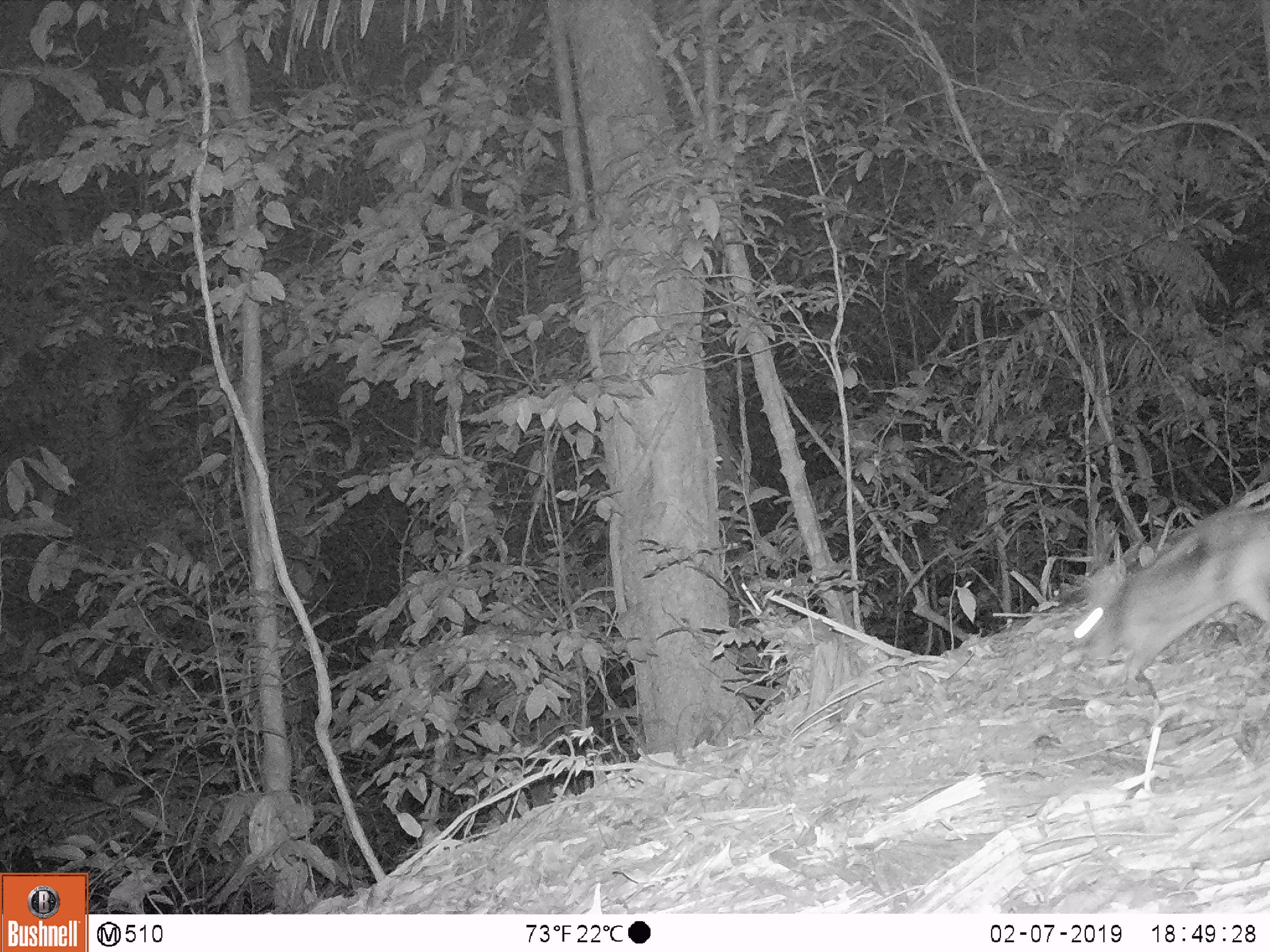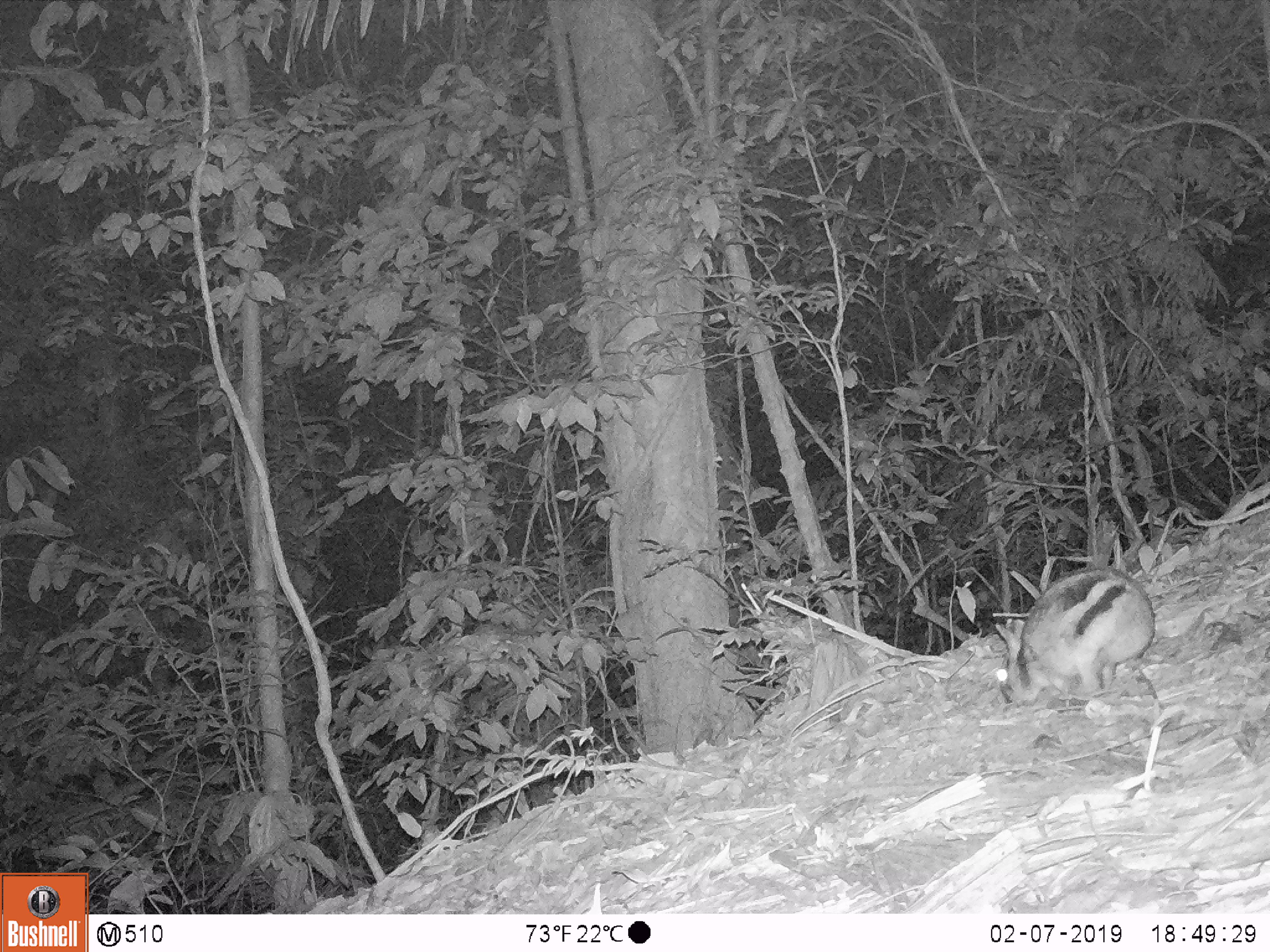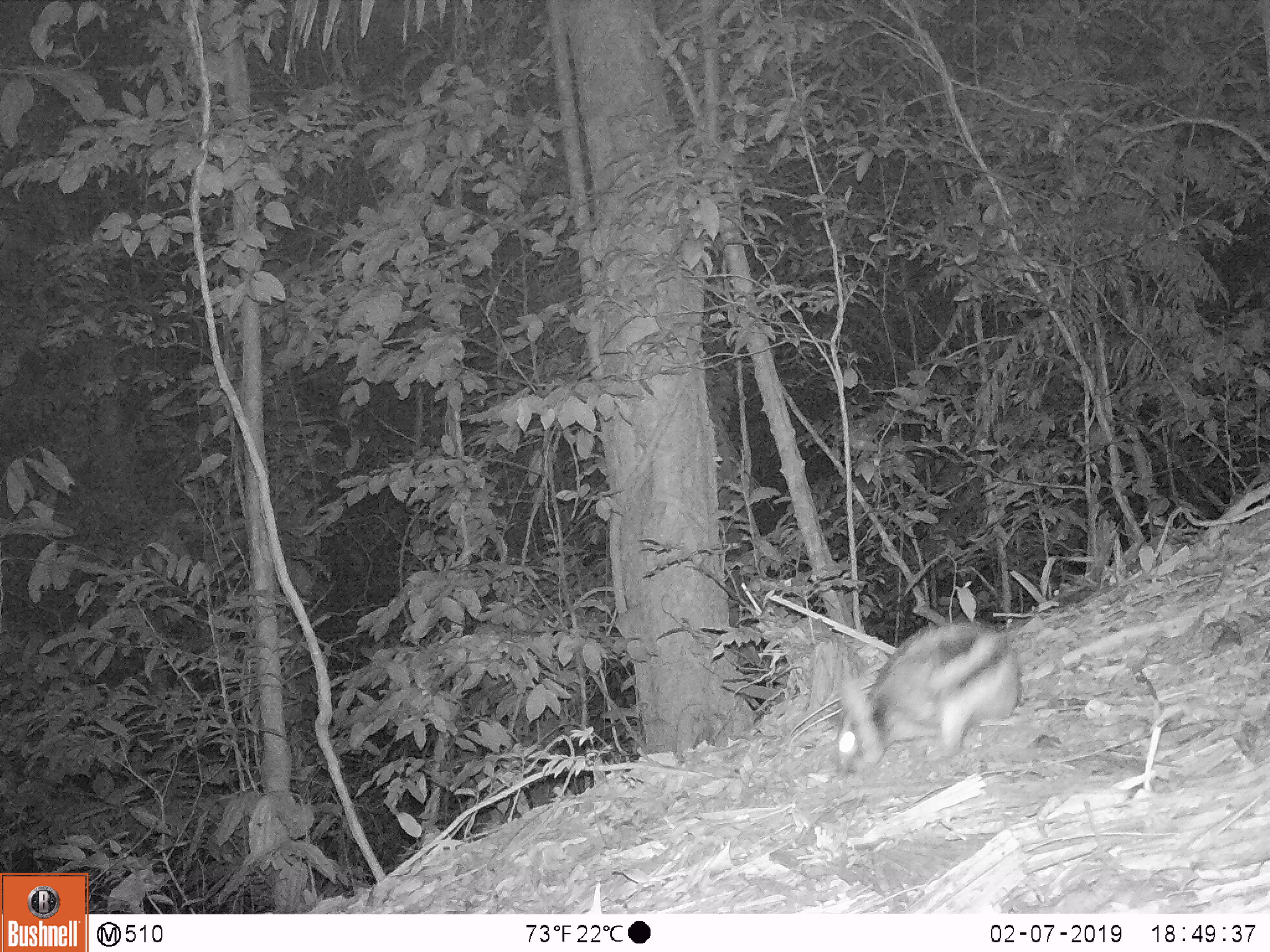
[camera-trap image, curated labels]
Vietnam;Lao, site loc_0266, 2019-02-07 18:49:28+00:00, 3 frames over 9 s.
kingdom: Animalia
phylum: Chordata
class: Mammalia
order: Lagomorpha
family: Leporidae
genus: Nesolagus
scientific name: Nesolagus timminsi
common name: annamite striped rabbit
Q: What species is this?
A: Annamite striped rabbit (Nesolagus timminsi).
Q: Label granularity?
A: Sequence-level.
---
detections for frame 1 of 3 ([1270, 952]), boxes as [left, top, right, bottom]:
annamite striped rabbit: [1071, 503, 1270, 699]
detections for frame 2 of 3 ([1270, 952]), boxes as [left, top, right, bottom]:
annamite striped rabbit: [994, 567, 1158, 709]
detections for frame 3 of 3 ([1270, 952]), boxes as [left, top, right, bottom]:
annamite striped rabbit: [833, 619, 1022, 771]